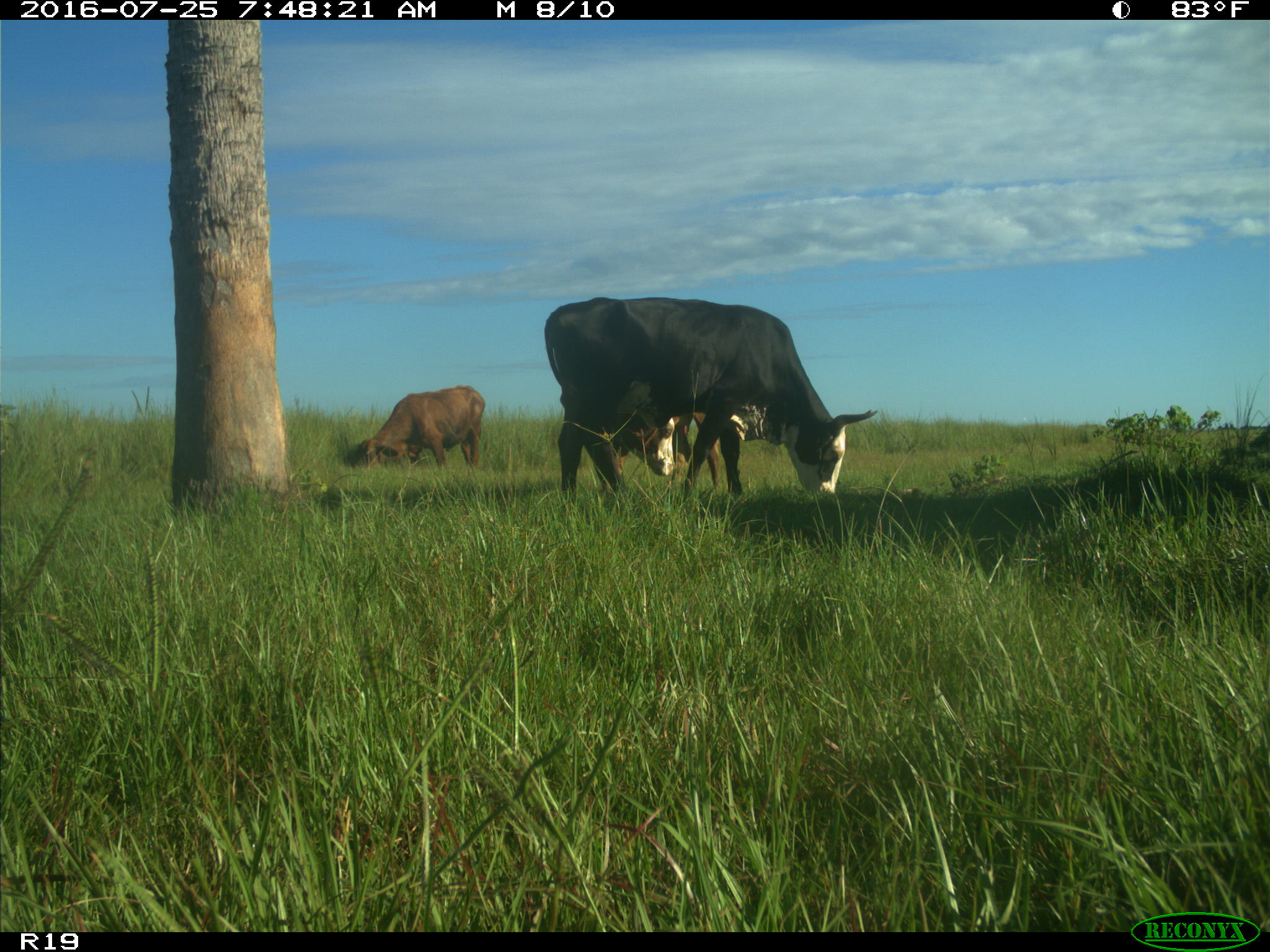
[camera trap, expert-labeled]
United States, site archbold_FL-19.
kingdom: Animalia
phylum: Chordata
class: Mammalia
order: Artiodactyla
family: Bovidae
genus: Bos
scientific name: Bos taurus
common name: domestic cow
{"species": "Bos taurus (domestic cow)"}